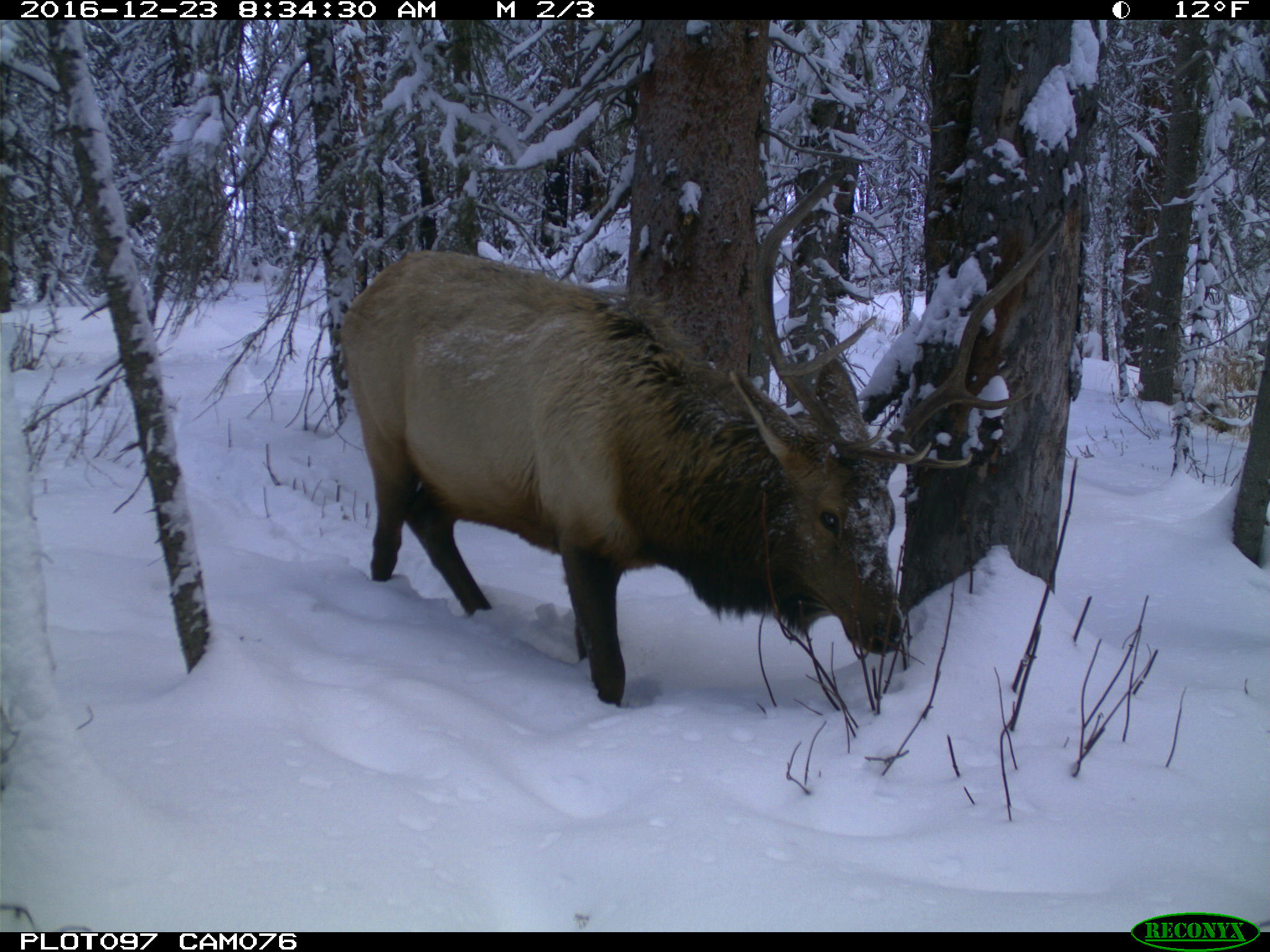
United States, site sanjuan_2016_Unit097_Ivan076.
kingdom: Animalia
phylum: Chordata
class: Mammalia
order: Artiodactyla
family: Cervidae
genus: Cervus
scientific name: Cervus elaphus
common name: red deer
Cervus elaphus (red deer).